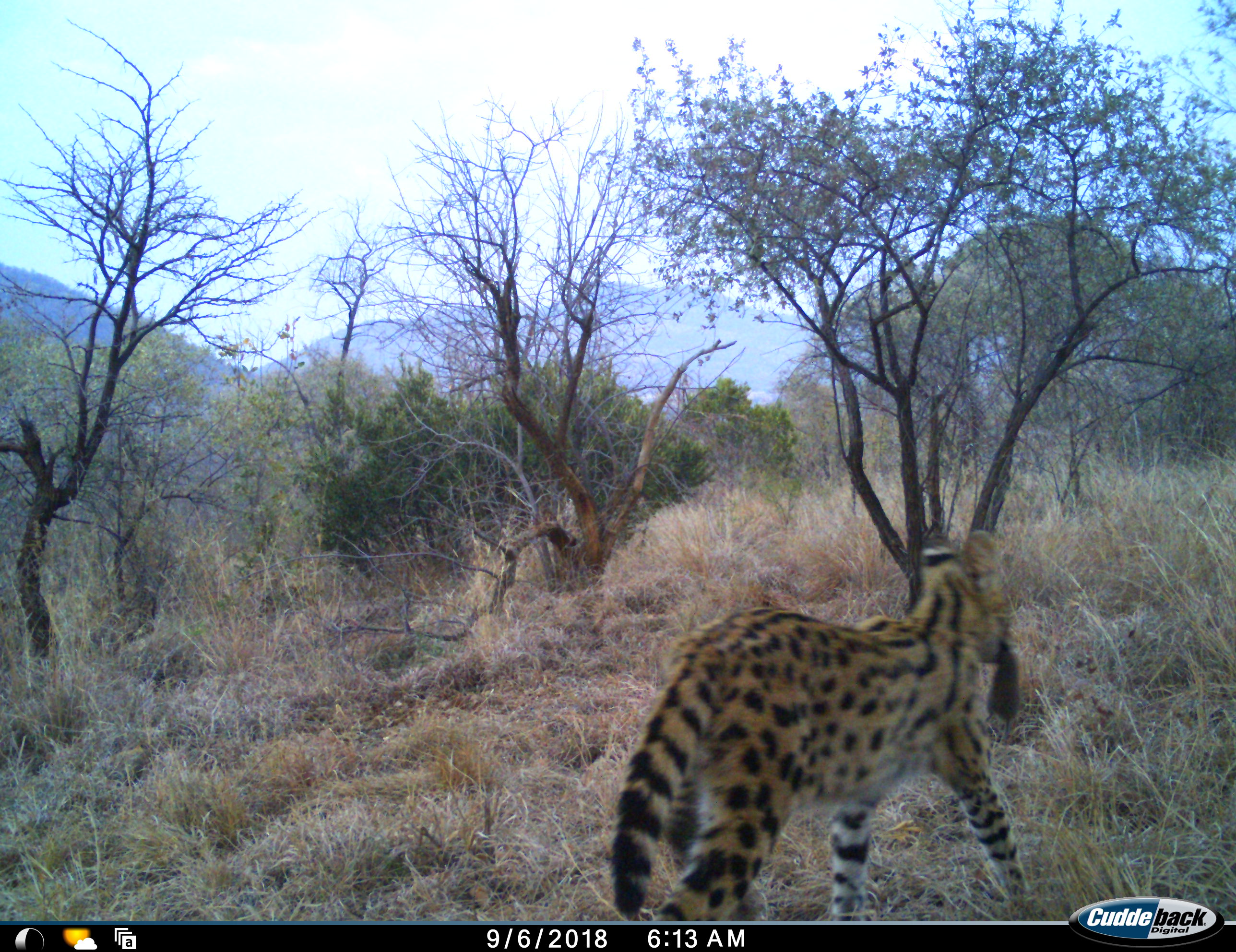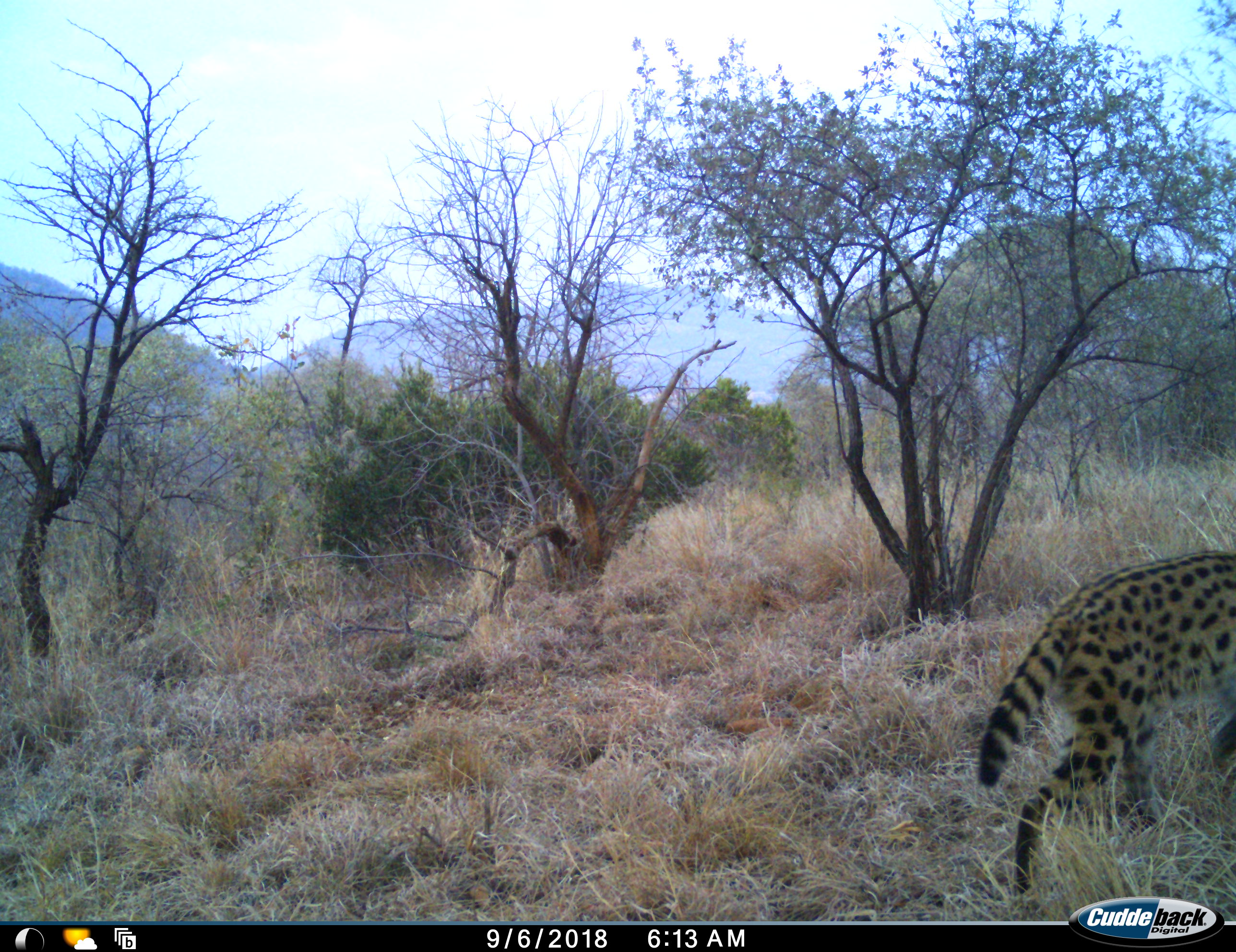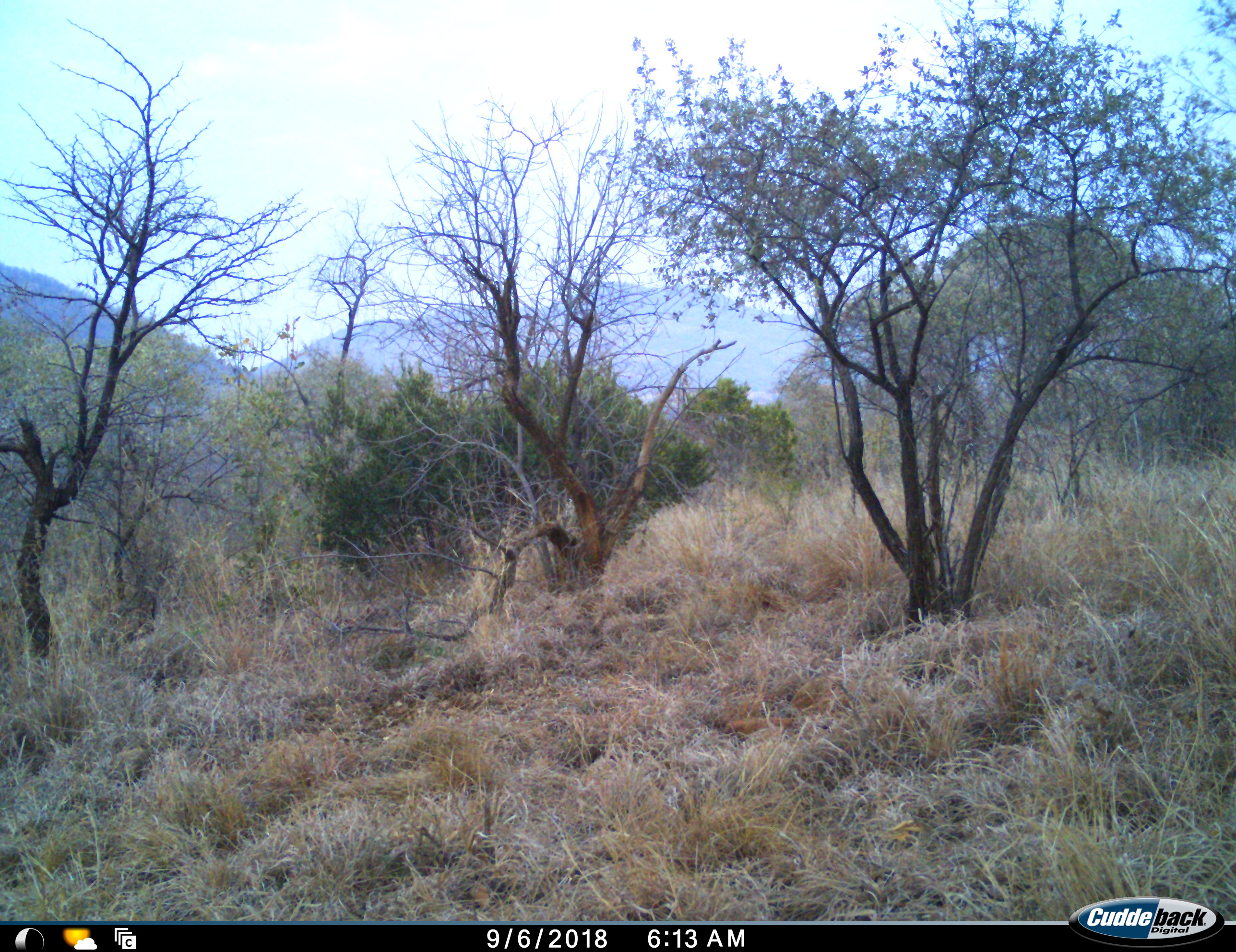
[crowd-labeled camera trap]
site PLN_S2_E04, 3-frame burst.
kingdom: Animalia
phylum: Chordata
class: Mammalia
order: Carnivora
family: Felidae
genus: Leptailurus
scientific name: Leptailurus serval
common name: serval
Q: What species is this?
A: Serval (Leptailurus serval).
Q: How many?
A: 1.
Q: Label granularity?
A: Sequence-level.